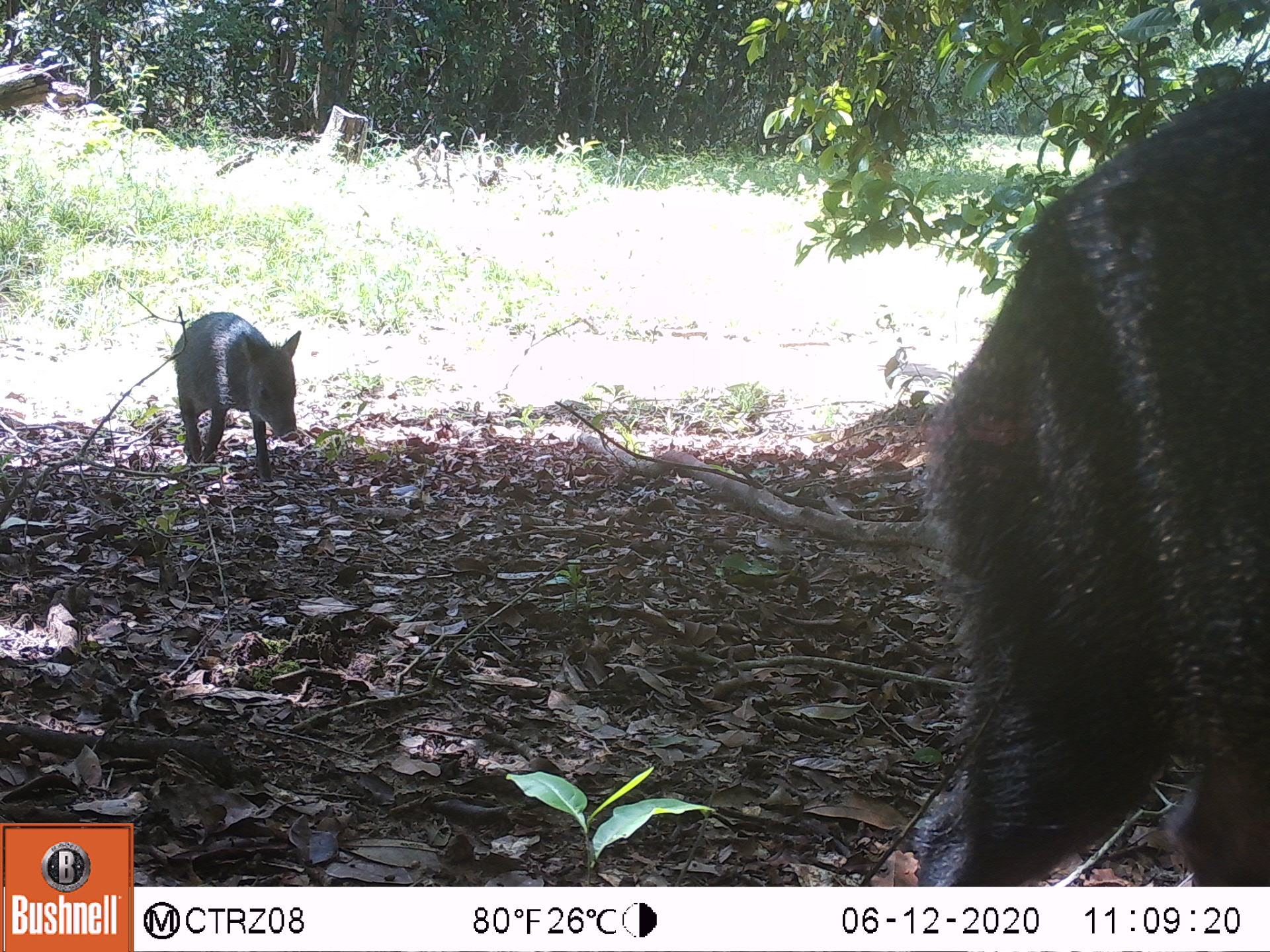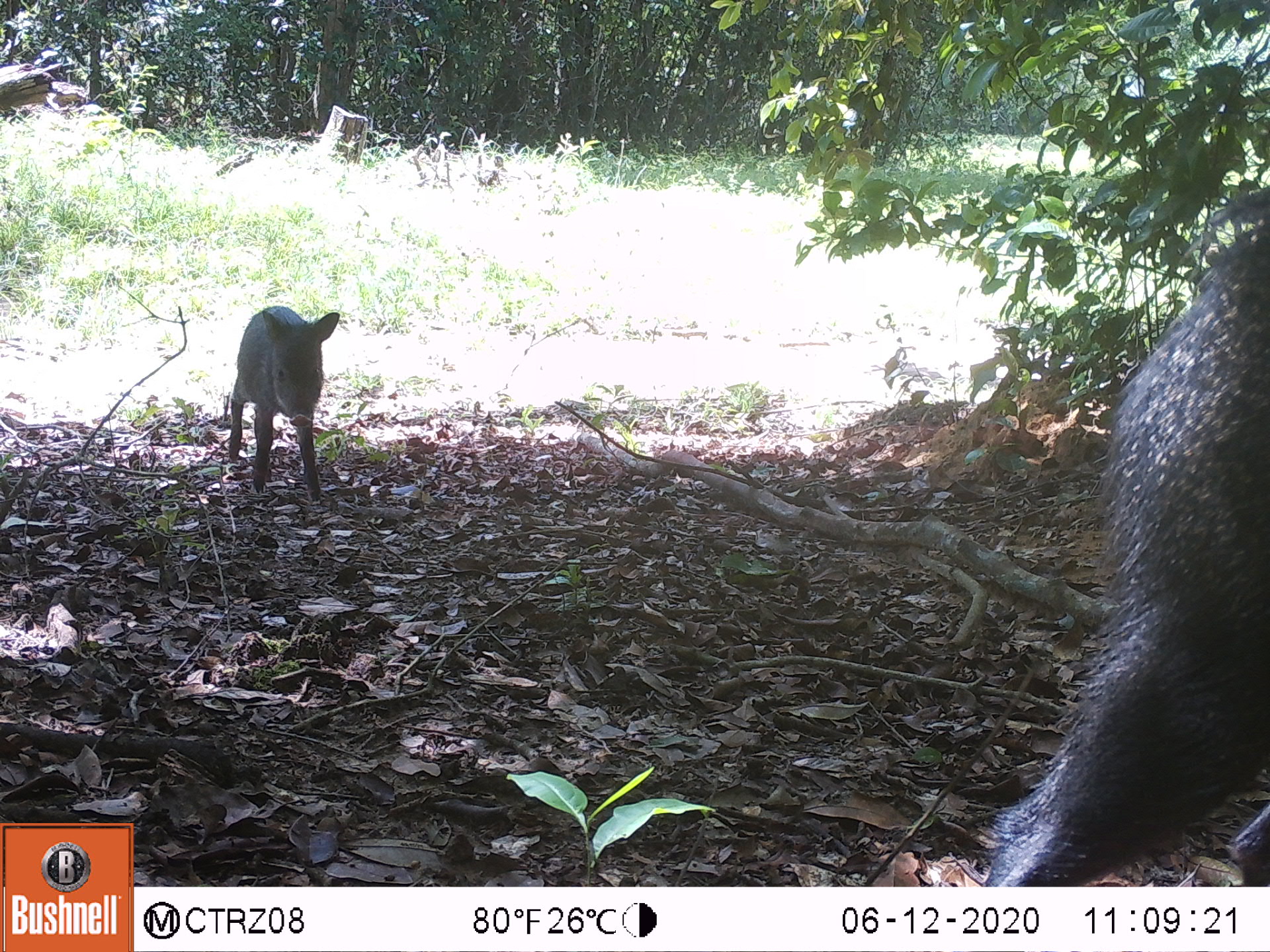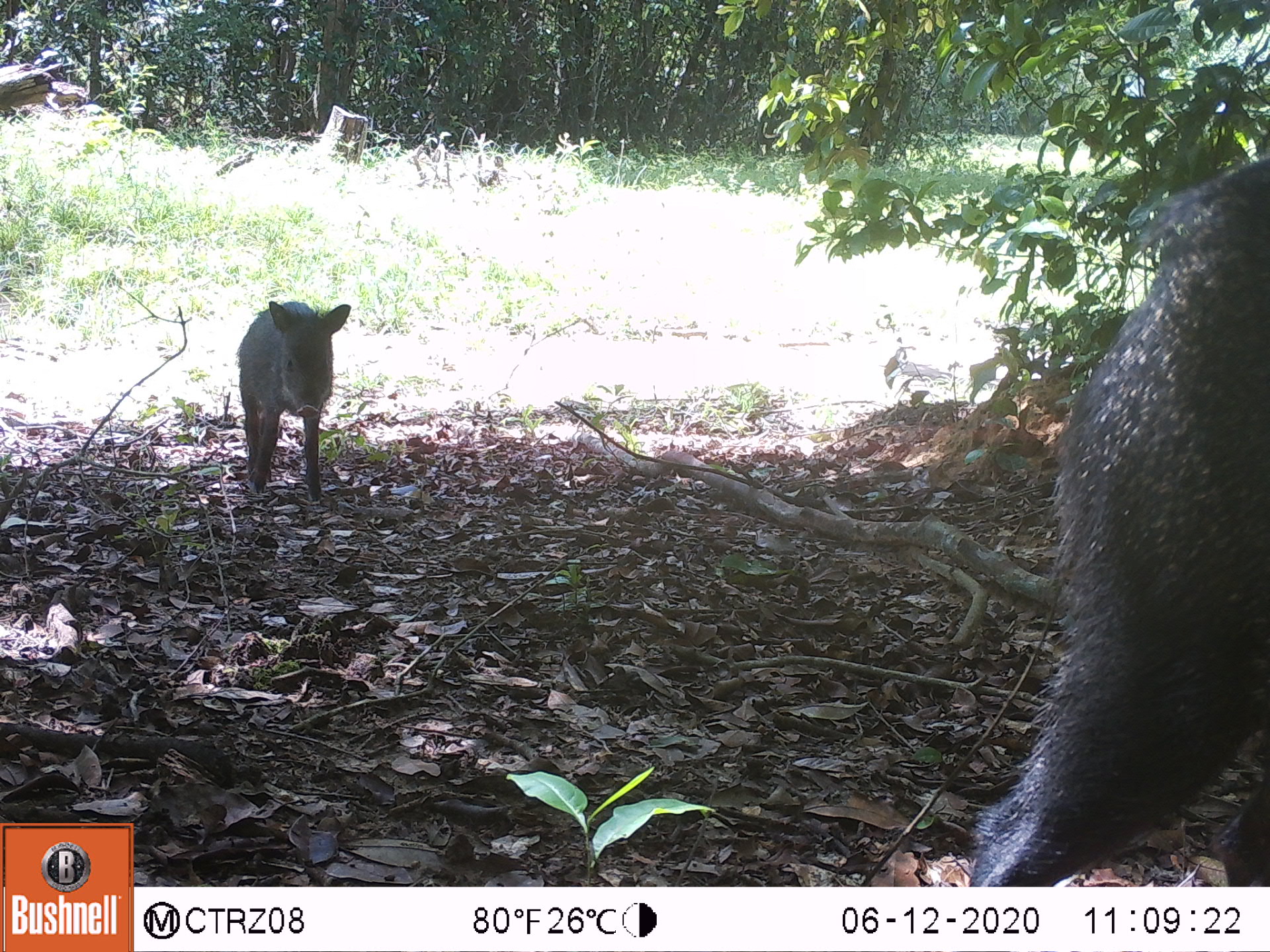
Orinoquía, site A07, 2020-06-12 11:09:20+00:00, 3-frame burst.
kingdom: Animalia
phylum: Chordata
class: Mammalia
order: Artiodactyla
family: Tayassuidae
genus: Pecari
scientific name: Pecari tajacu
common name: collared peccary